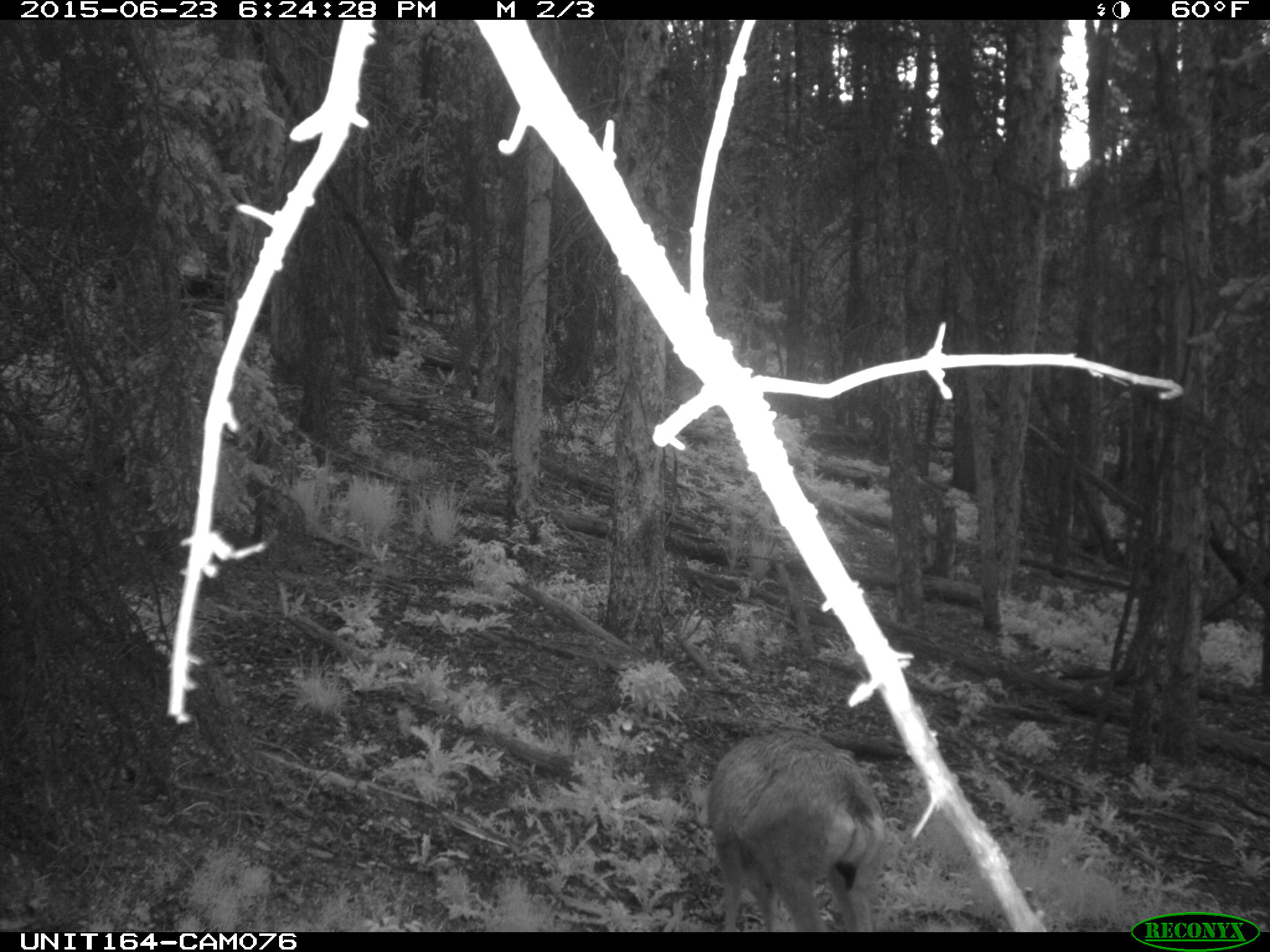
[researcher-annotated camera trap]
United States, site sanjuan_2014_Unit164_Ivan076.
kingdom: Animalia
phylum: Chordata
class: Mammalia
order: Artiodactyla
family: Cervidae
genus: Odocoileus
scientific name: Odocoileus hemionus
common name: mule deer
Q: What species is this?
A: Odocoileus hemionus (mule deer).